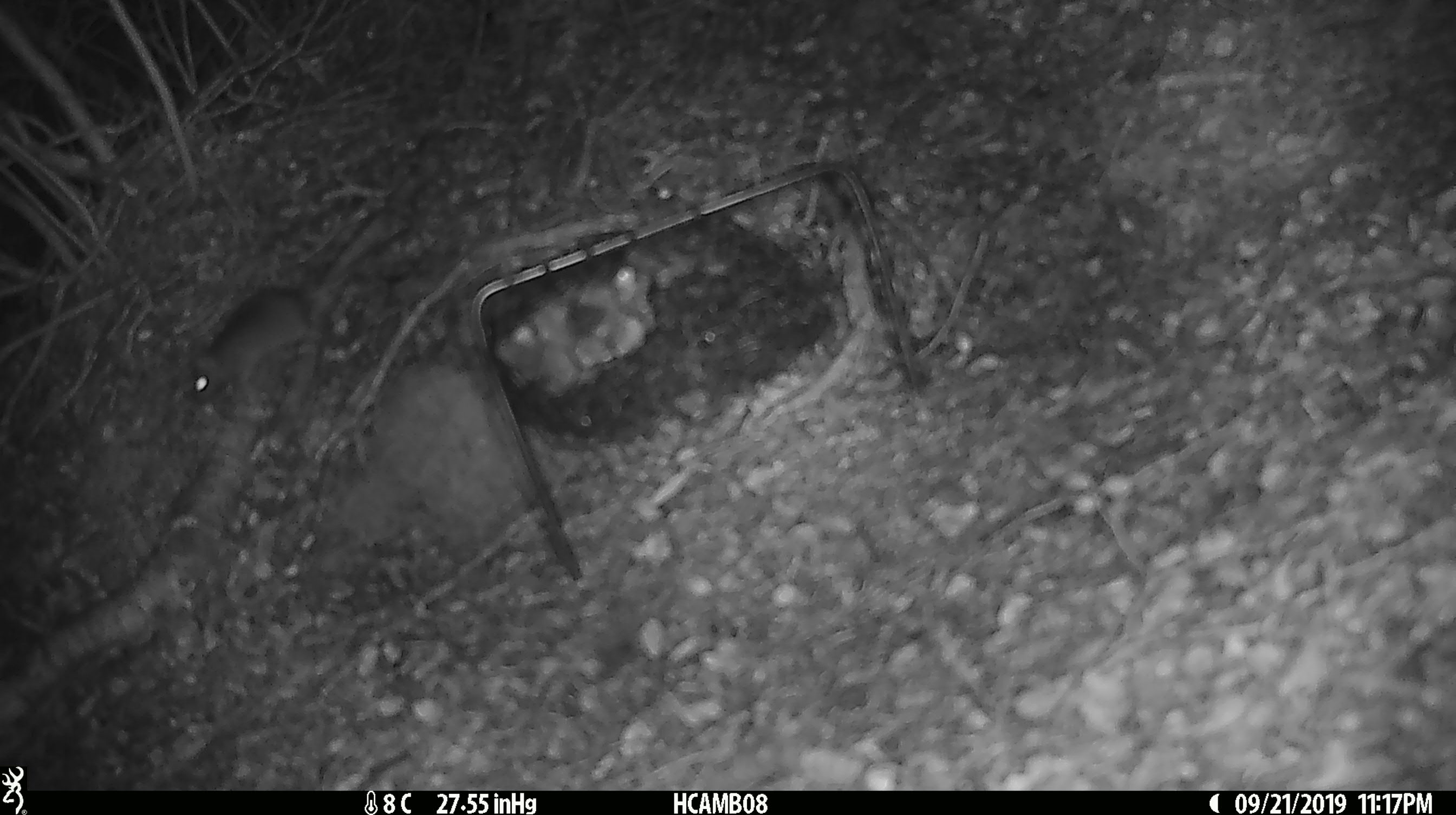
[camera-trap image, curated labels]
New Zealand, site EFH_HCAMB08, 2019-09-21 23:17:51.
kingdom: Animalia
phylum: Chordata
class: Mammalia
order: Rodentia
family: Muridae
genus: Mus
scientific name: Mus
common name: mouse